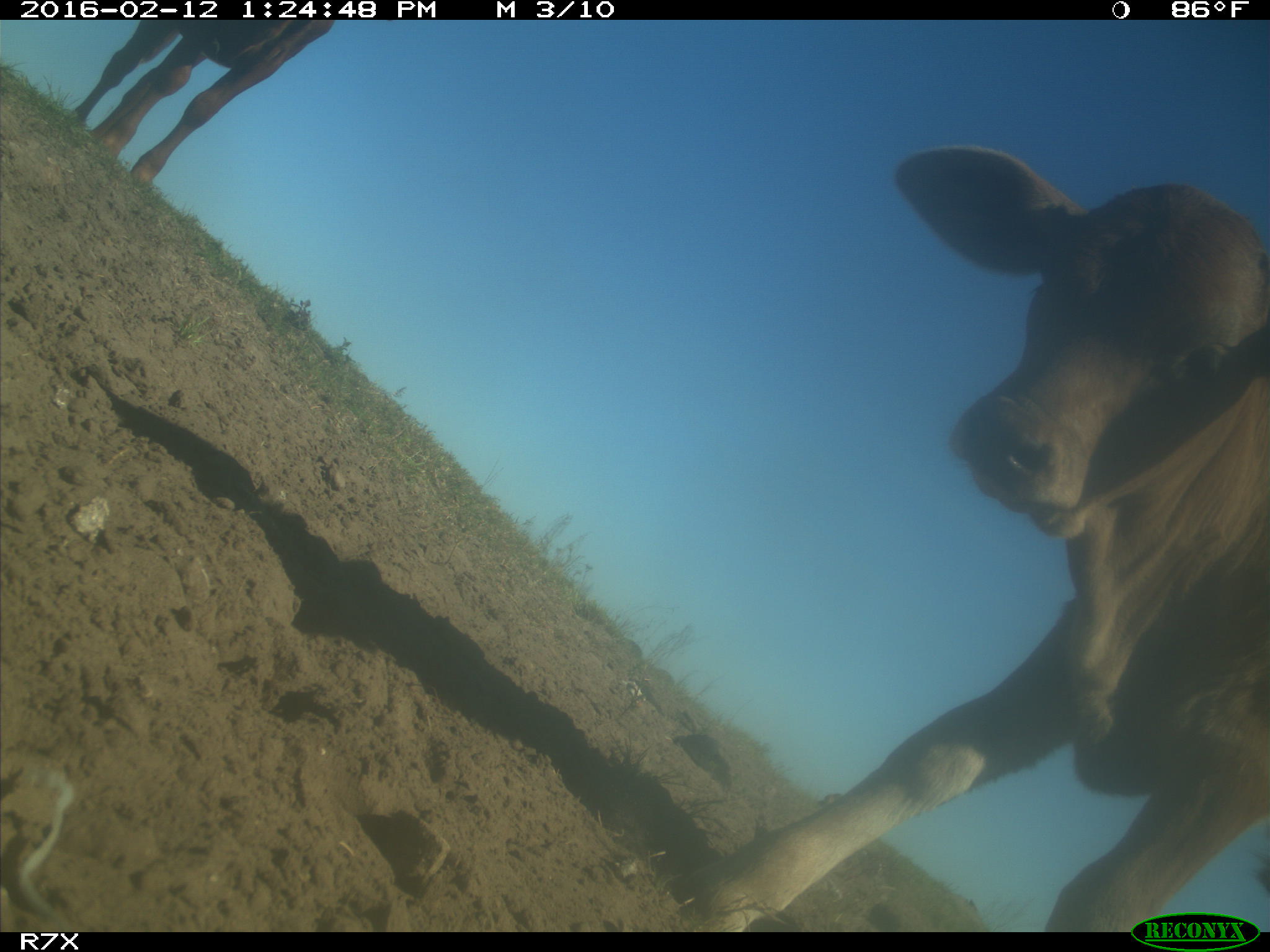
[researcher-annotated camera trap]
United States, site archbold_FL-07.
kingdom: Animalia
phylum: Chordata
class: Mammalia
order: Artiodactyla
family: Bovidae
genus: Bos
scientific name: Bos taurus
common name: domestic cow